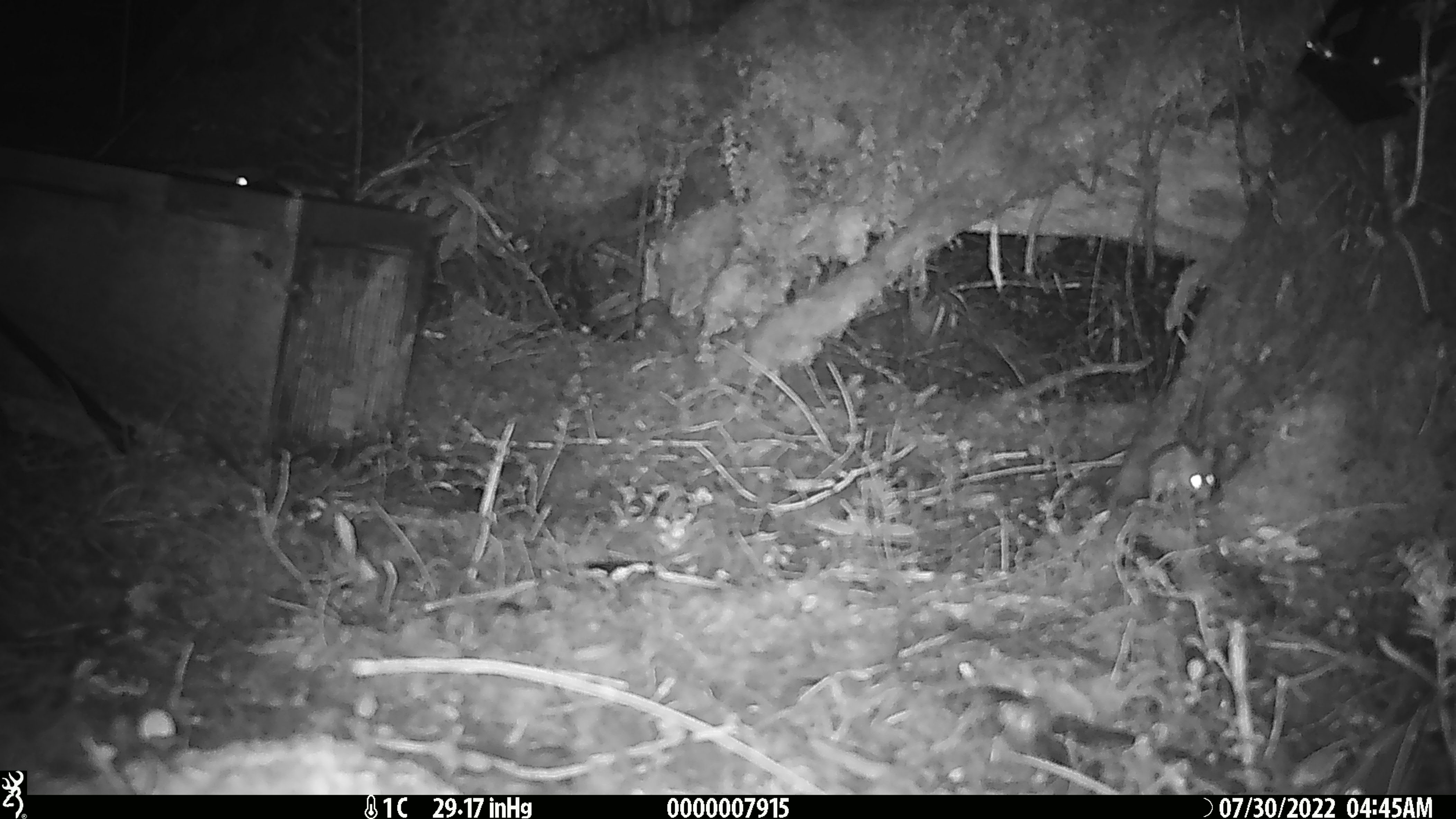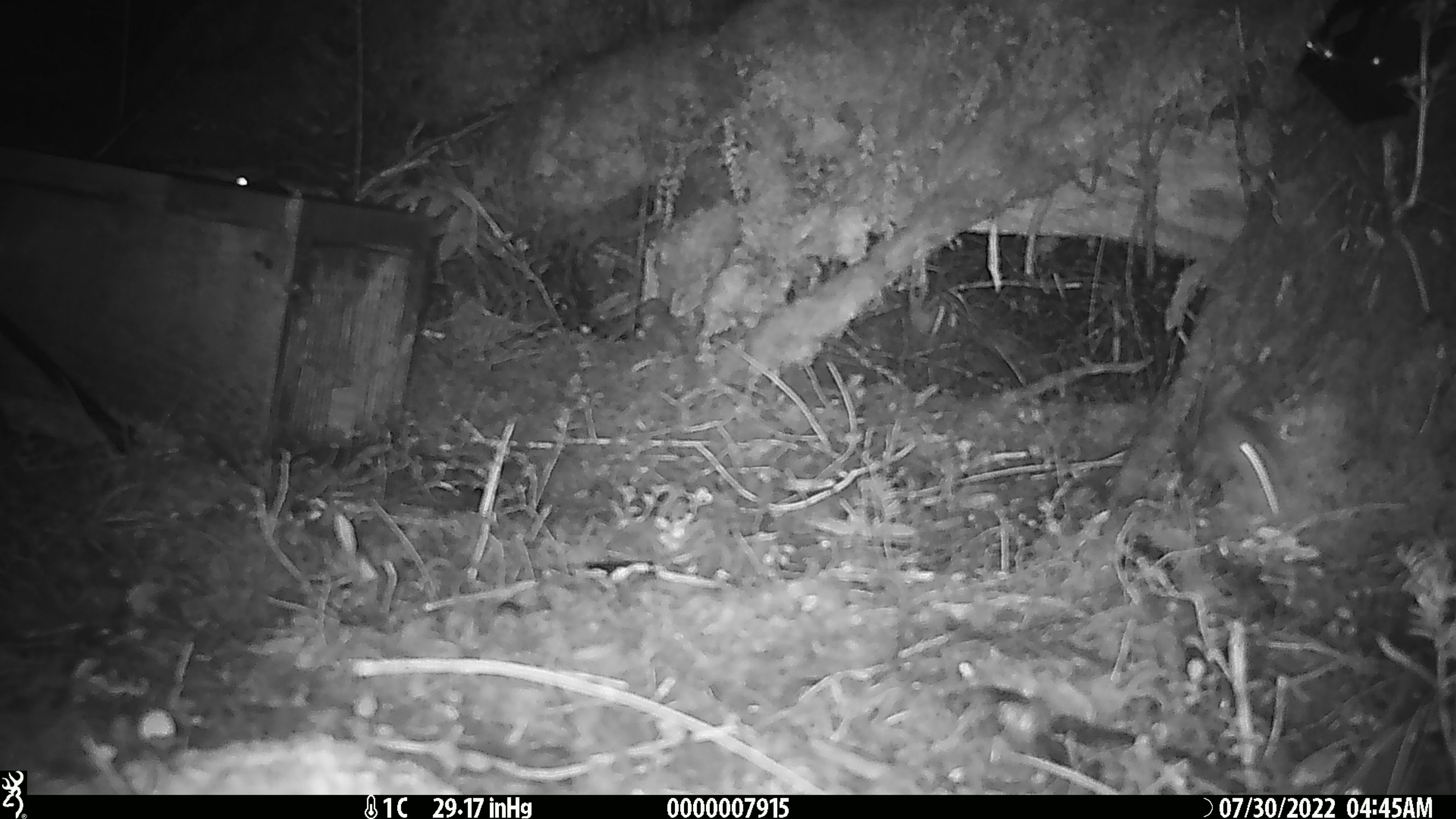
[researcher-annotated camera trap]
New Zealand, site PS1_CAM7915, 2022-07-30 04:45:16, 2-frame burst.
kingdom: Animalia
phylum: Chordata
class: Mammalia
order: Rodentia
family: Muridae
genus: Mus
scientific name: Mus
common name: mouse